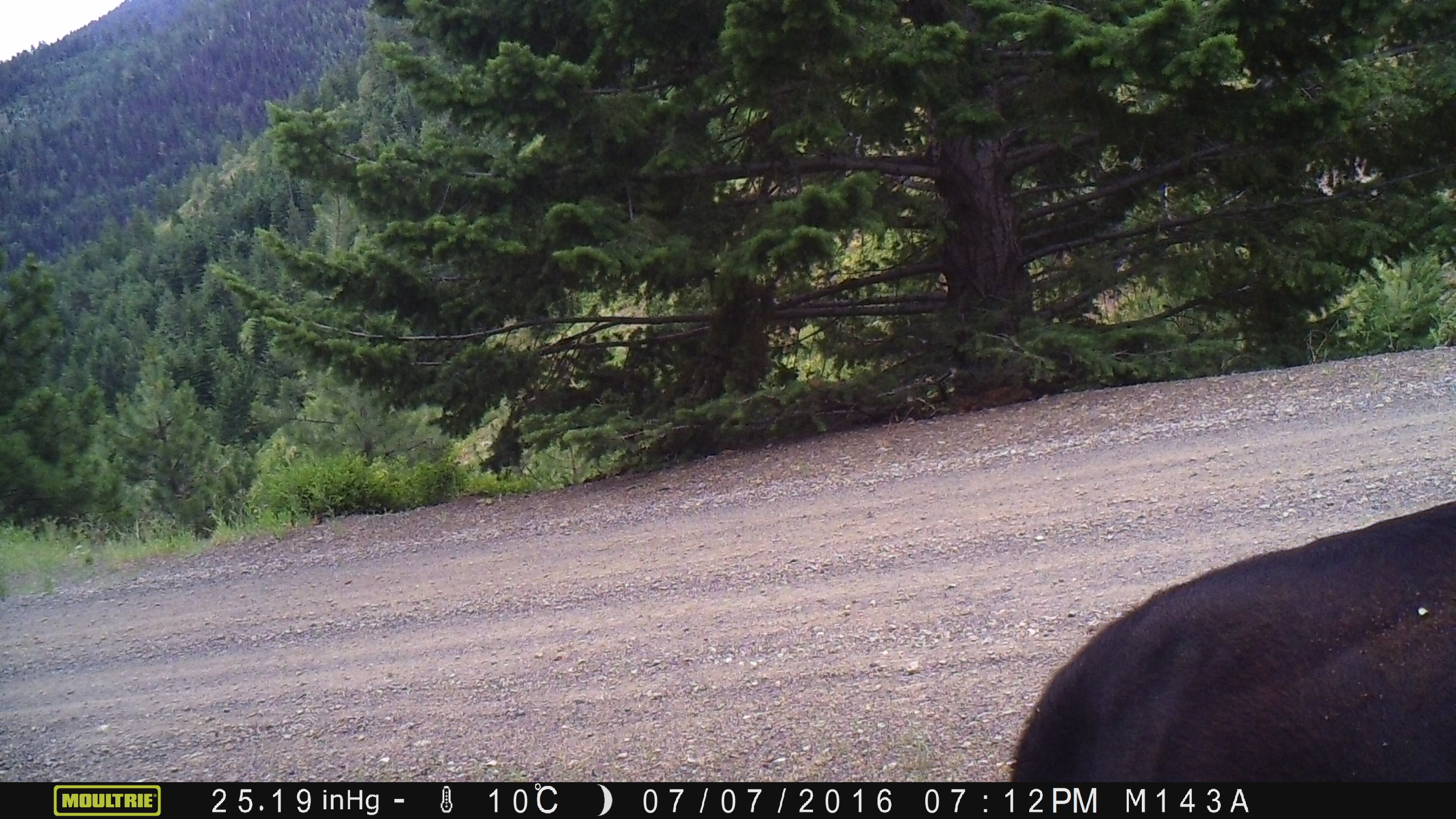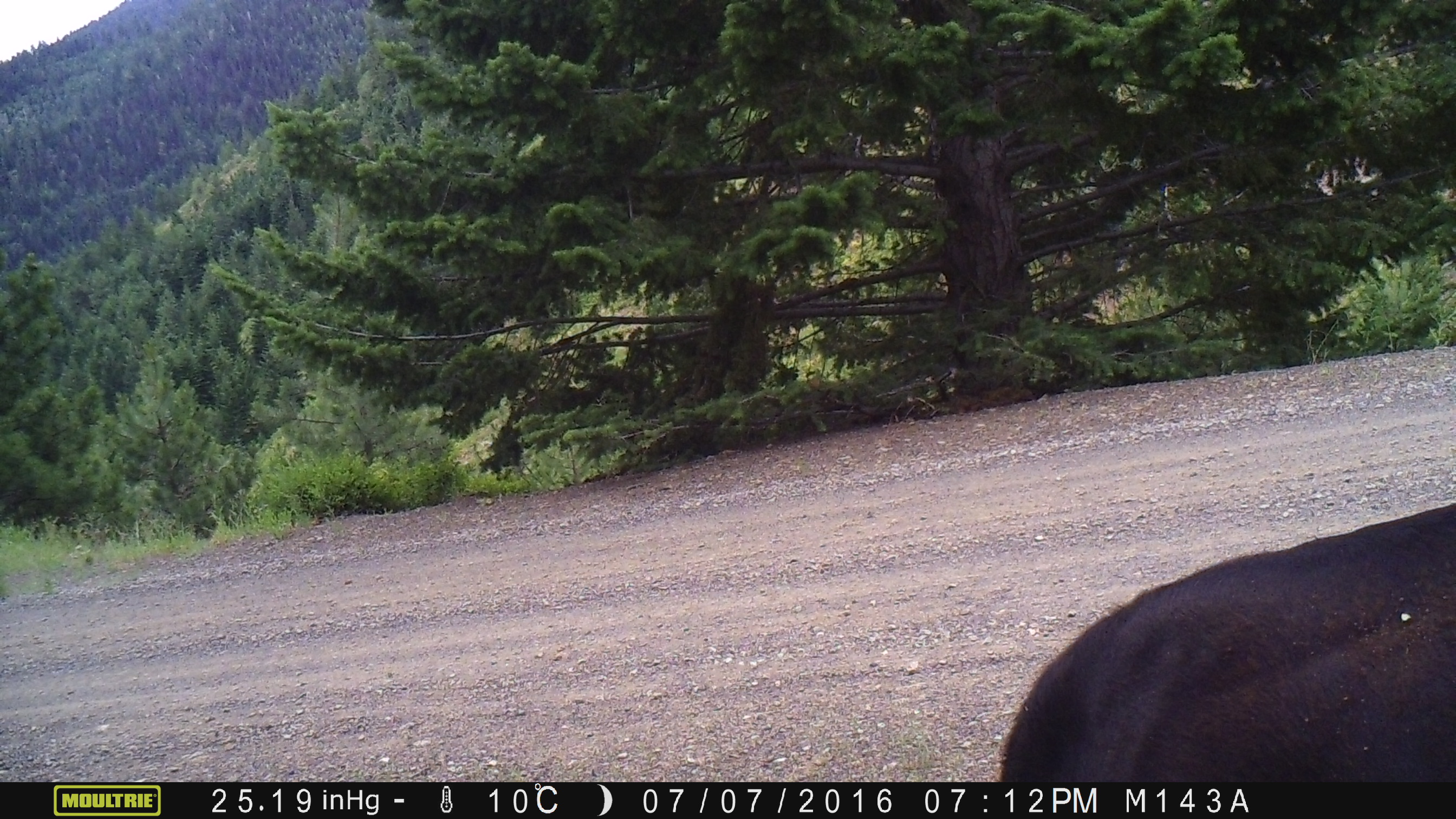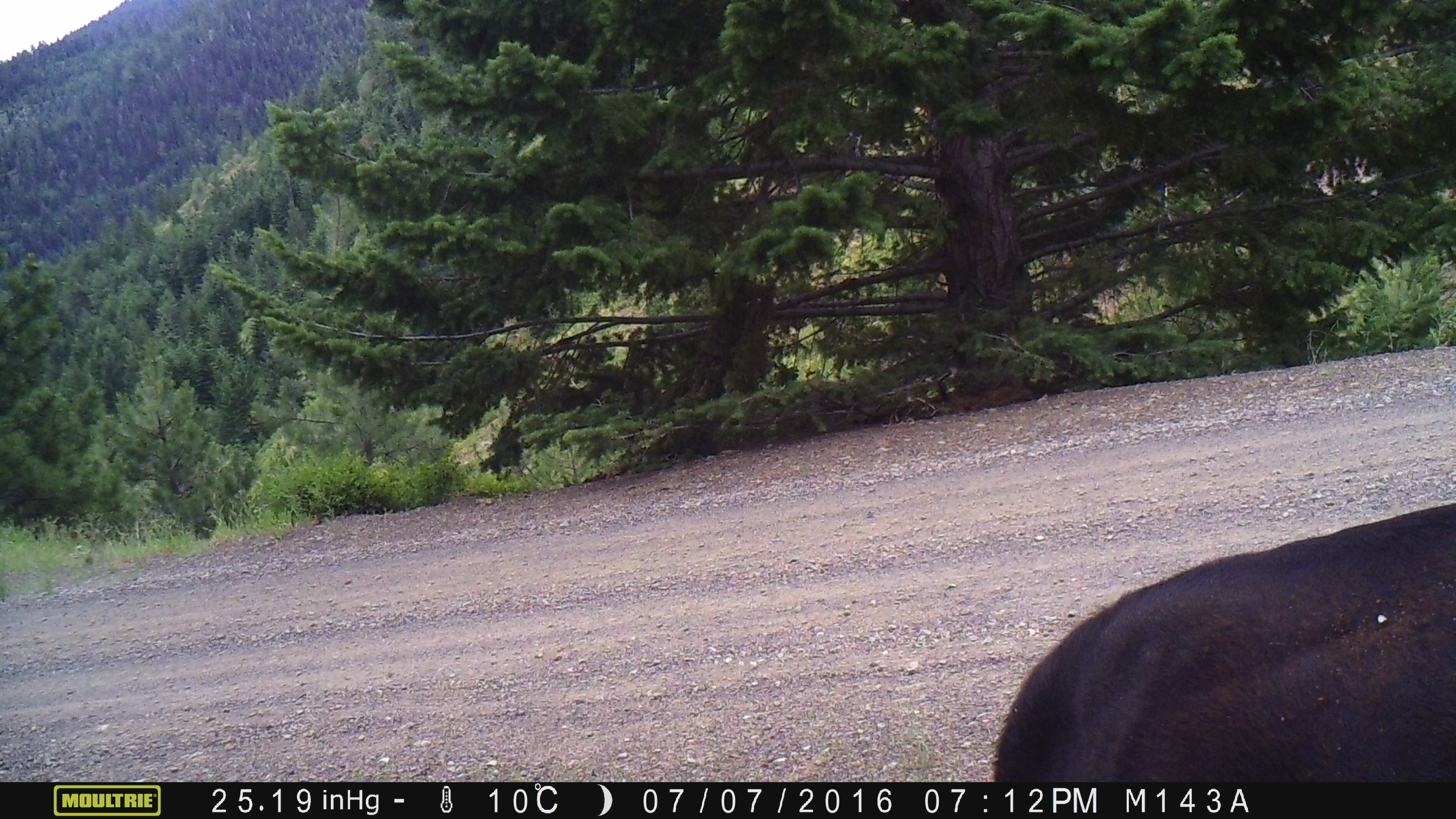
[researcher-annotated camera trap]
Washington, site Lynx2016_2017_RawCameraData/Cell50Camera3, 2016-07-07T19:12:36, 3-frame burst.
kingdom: Animalia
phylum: Chordata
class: Mammalia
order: Artiodactyla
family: Bovidae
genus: Bos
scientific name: Bos taurus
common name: domestic cattle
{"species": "domestic cattle (Bos taurus)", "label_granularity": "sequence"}